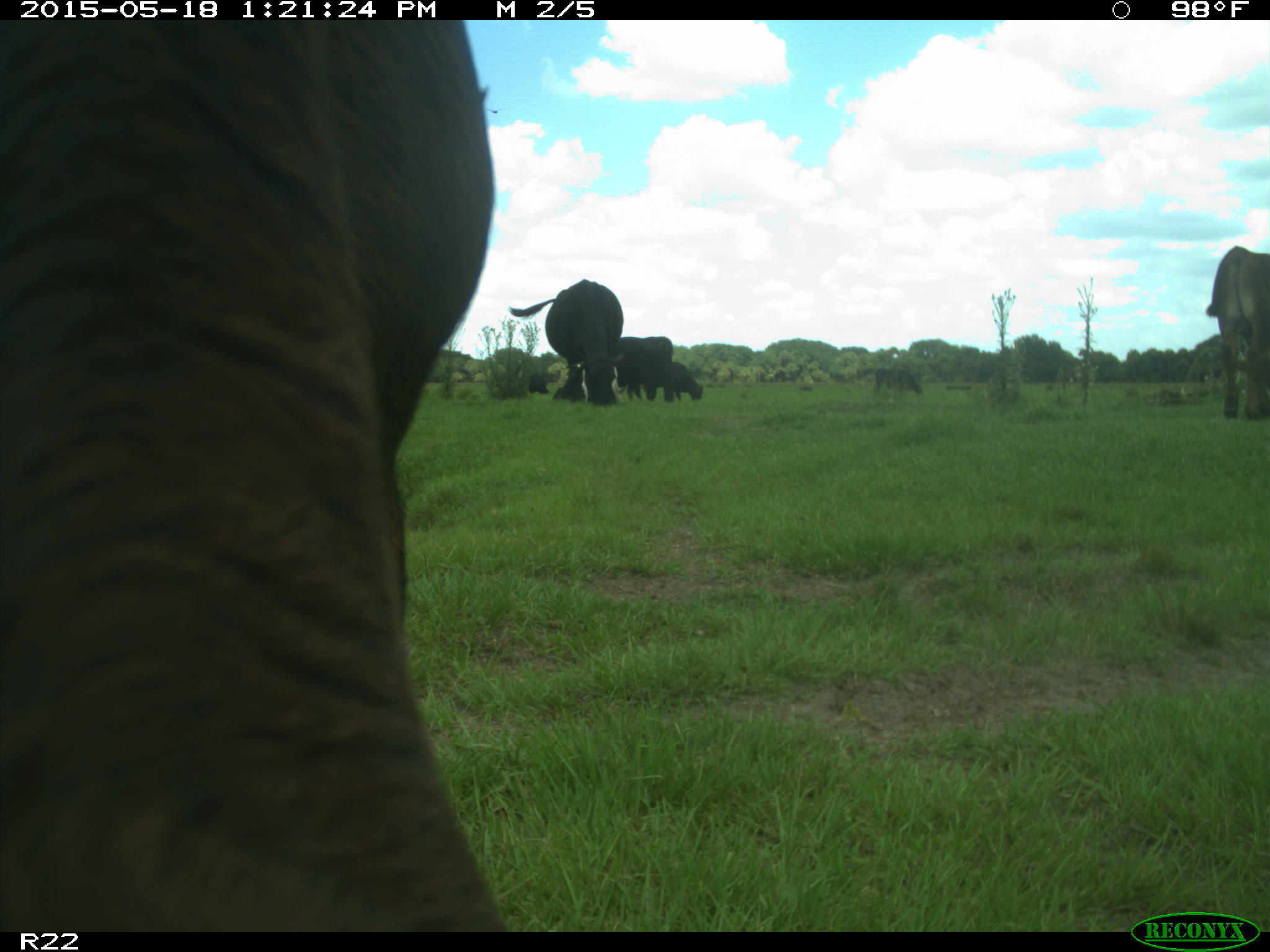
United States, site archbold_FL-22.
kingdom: Animalia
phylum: Chordata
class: Mammalia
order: Artiodactyla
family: Bovidae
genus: Bos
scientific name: Bos taurus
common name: domestic cow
Bos taurus (domestic cow).